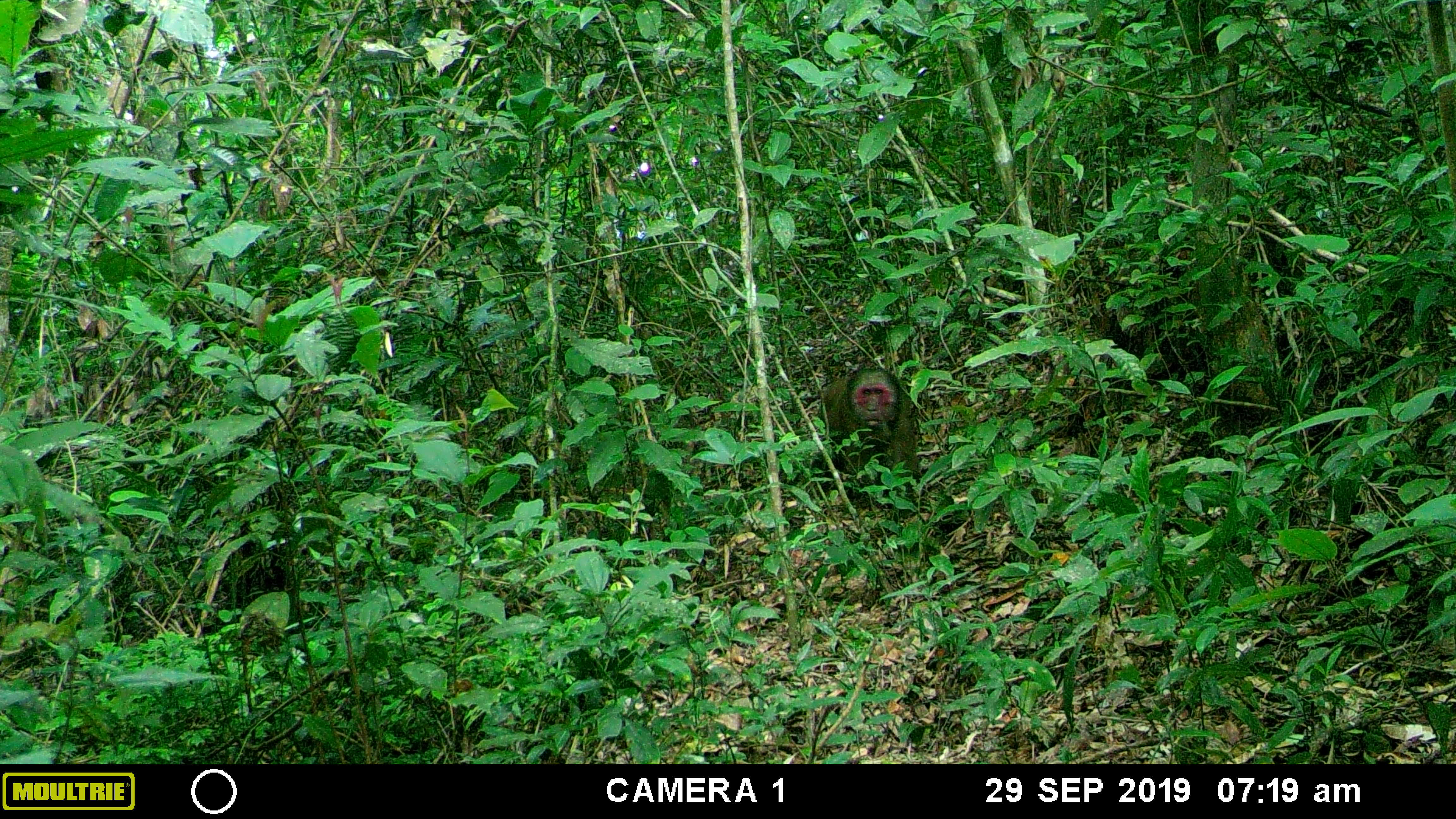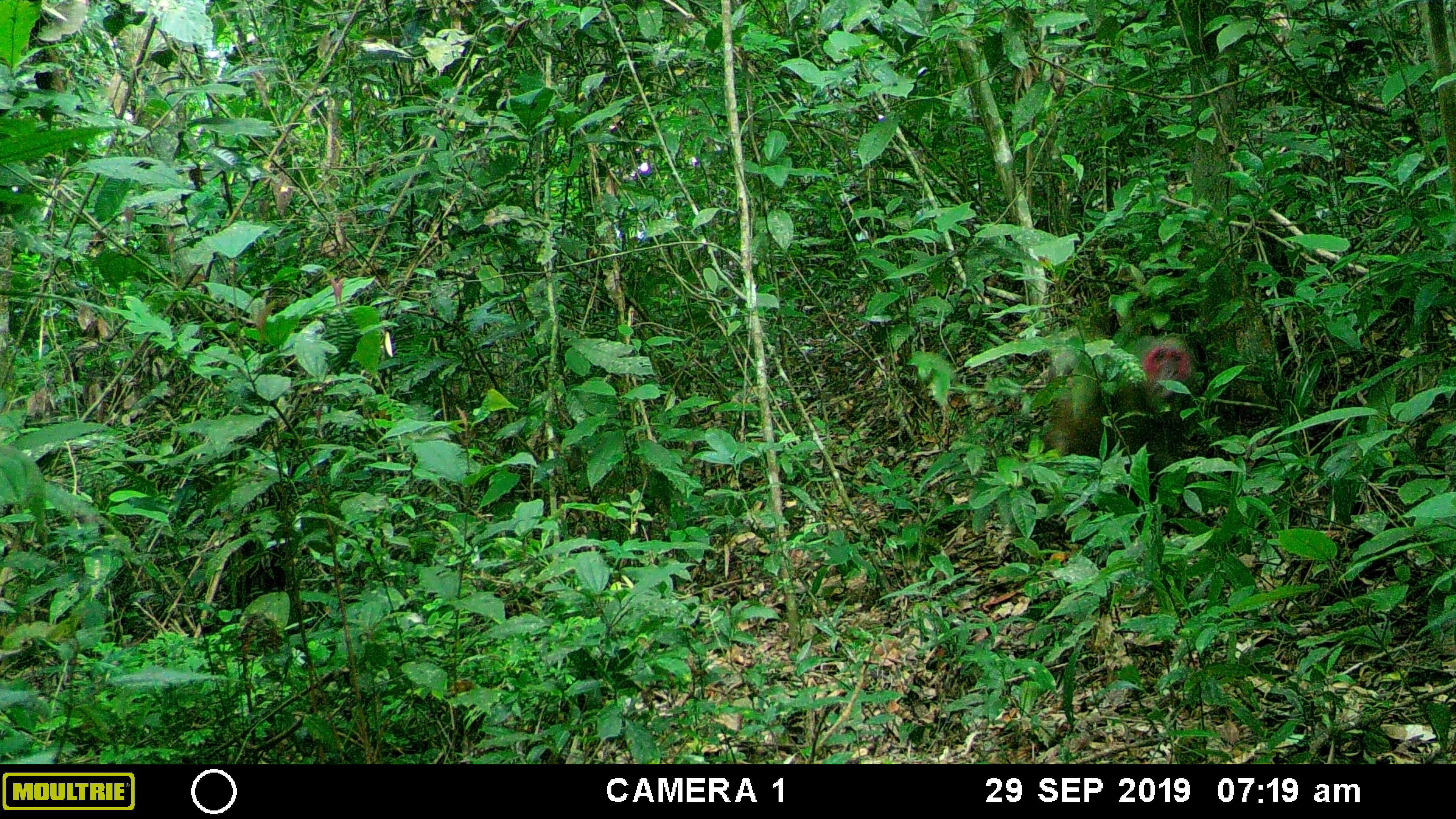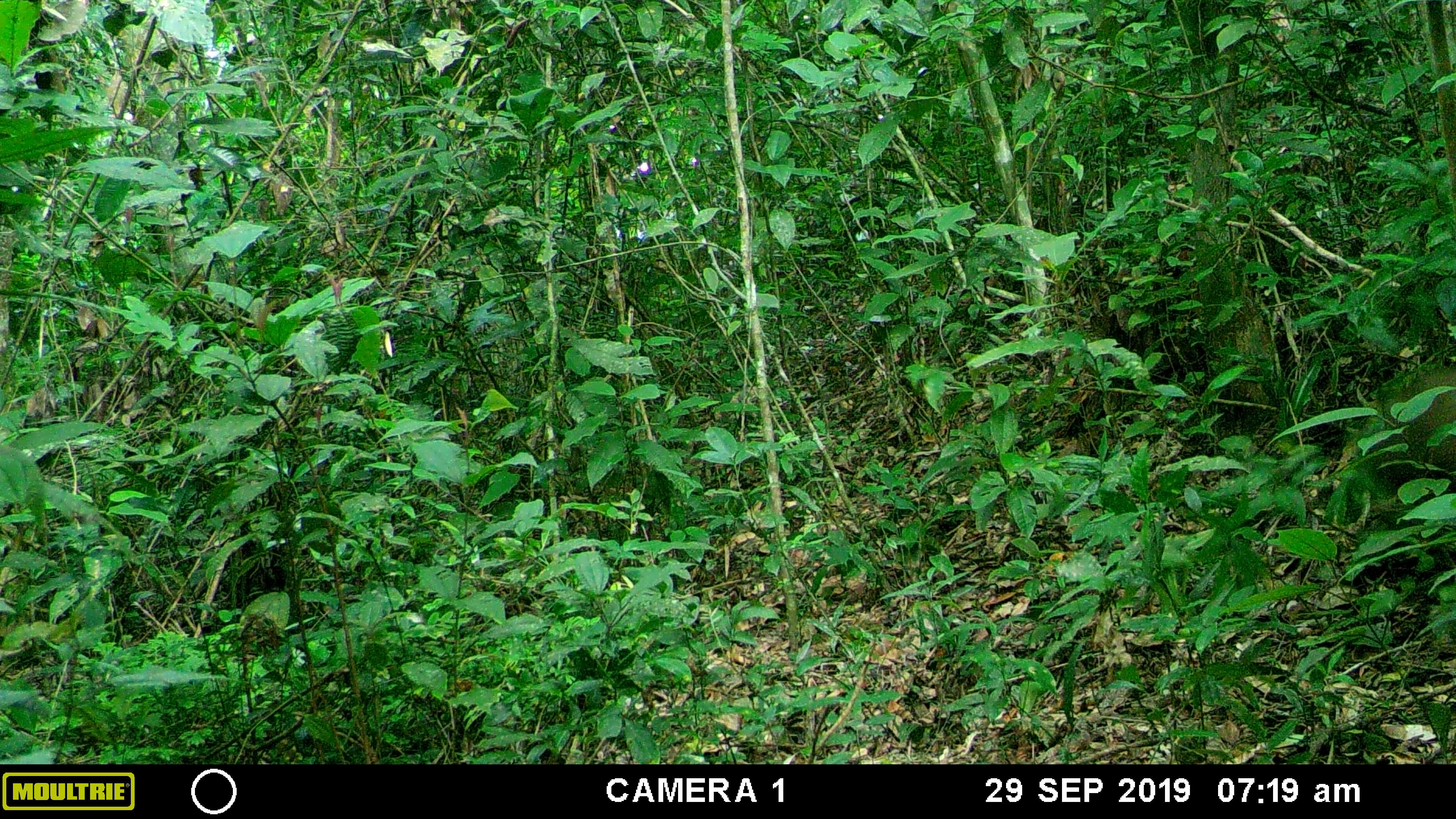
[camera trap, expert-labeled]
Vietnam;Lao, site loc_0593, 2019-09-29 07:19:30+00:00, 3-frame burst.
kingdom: Animalia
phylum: Chordata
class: Mammalia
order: Primates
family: Cercopithecidae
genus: Macaca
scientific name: Macaca arctoides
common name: stump-tailed macaque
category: stump tailed macaque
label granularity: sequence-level